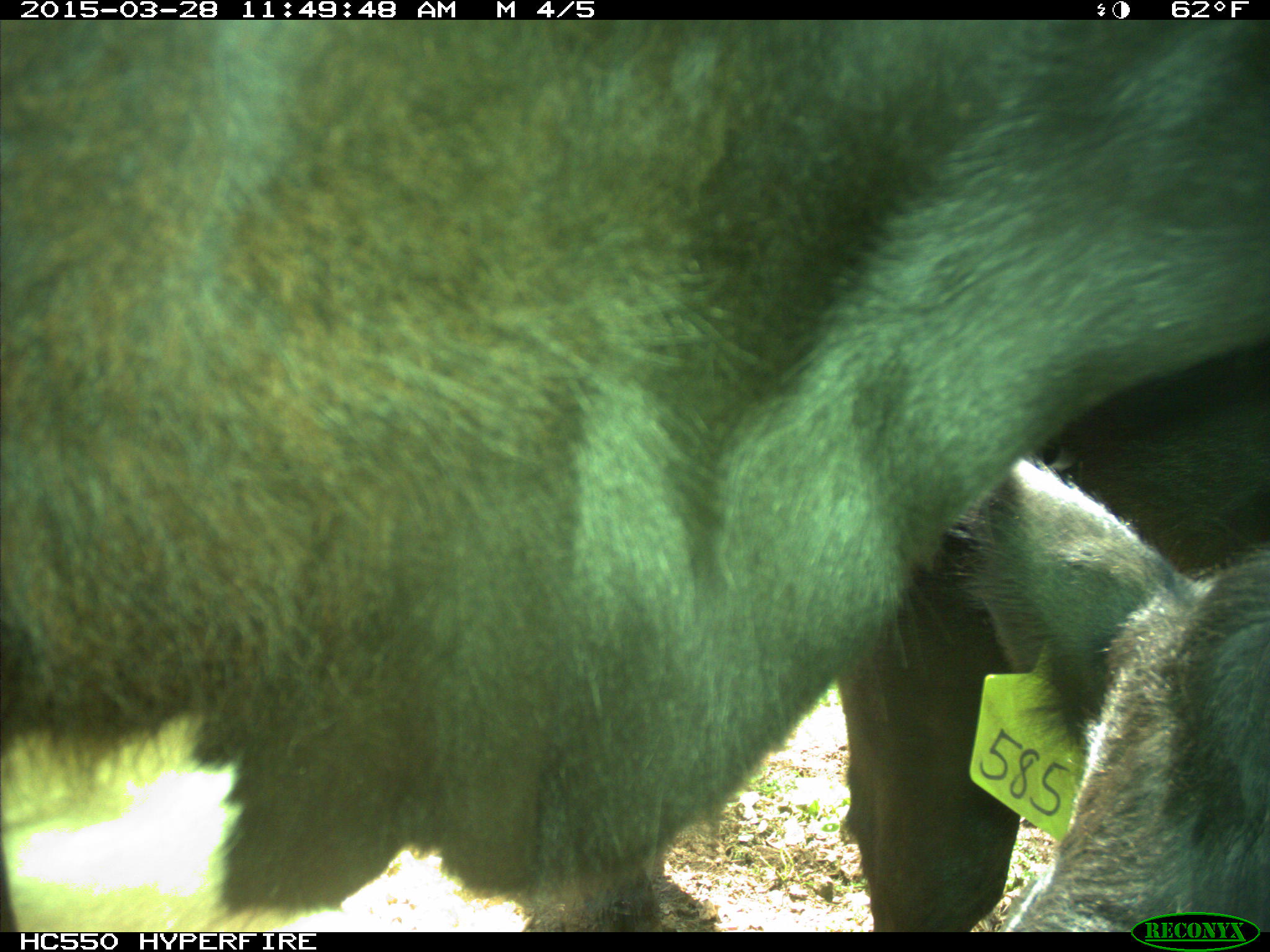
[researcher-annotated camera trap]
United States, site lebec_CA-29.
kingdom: Animalia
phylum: Chordata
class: Mammalia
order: Artiodactyla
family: Bovidae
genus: Bos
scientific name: Bos taurus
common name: domestic cow